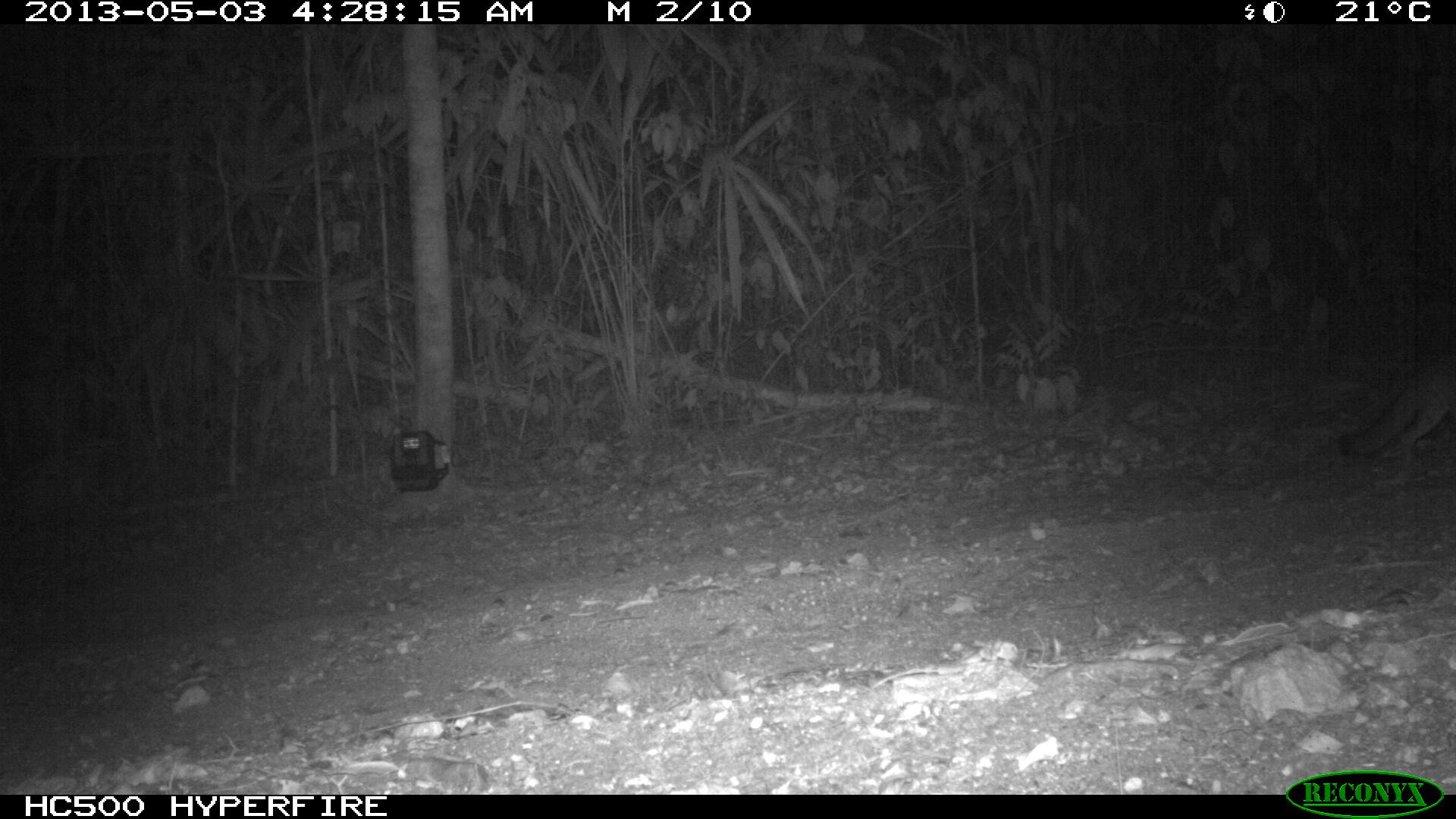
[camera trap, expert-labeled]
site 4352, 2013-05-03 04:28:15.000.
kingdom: Animalia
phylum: Chordata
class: Mammalia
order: Carnivora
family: Canidae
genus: Urocyon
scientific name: Urocyon cinereoargenteus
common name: gray fox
Urocyon cinereoargenteus (gray fox), count 1.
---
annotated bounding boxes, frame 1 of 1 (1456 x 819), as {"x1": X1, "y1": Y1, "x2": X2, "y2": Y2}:
urocyon cinereoargenteus: {"x1": 1334, "y1": 354, "x2": 1455, "y2": 456}